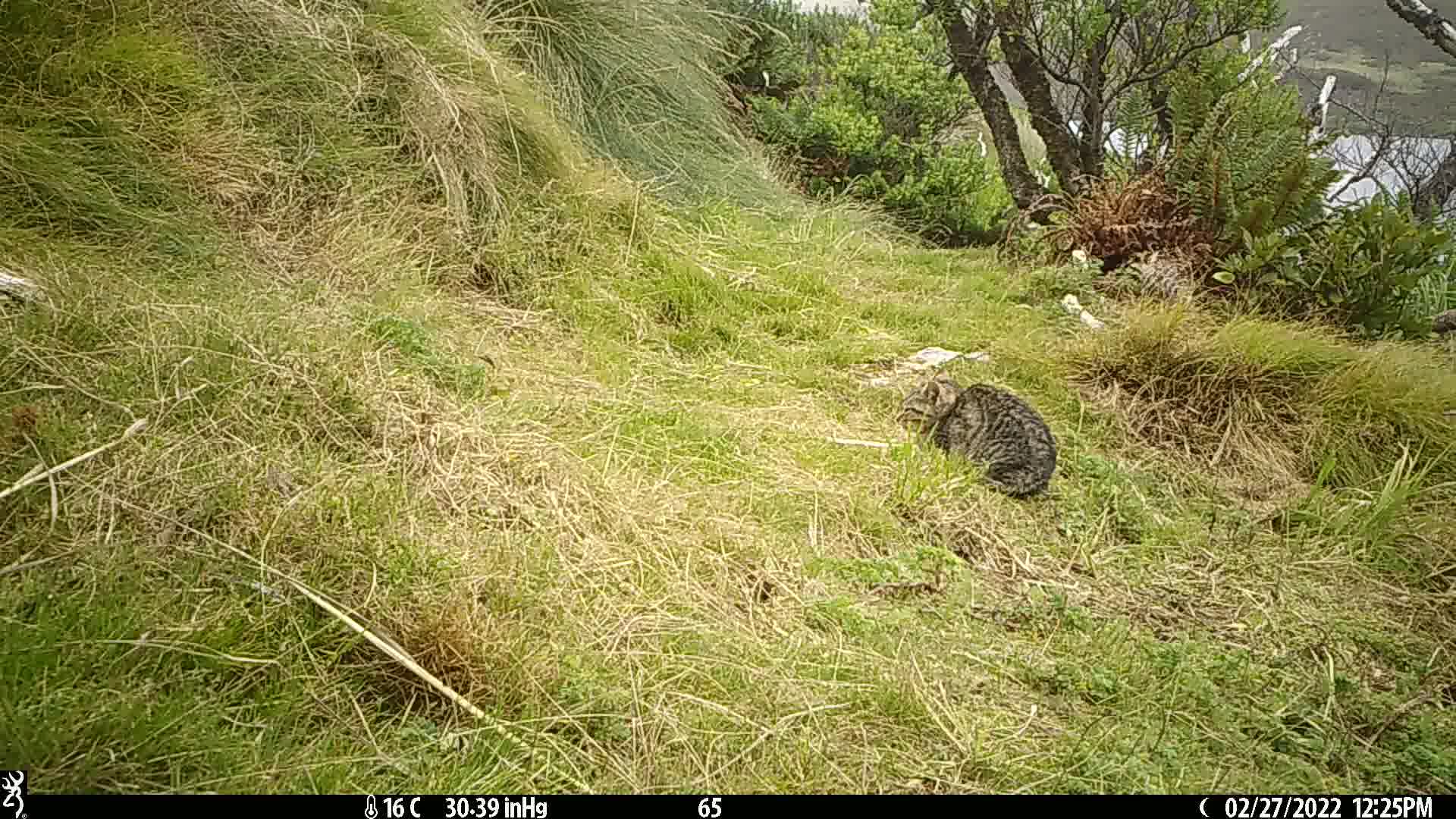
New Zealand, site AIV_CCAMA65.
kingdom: Animalia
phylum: Chordata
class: Mammalia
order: Carnivora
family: Felidae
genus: Felis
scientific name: Felis catus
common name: domestic cat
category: cat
Cat (domestic cat) (Felis catus).